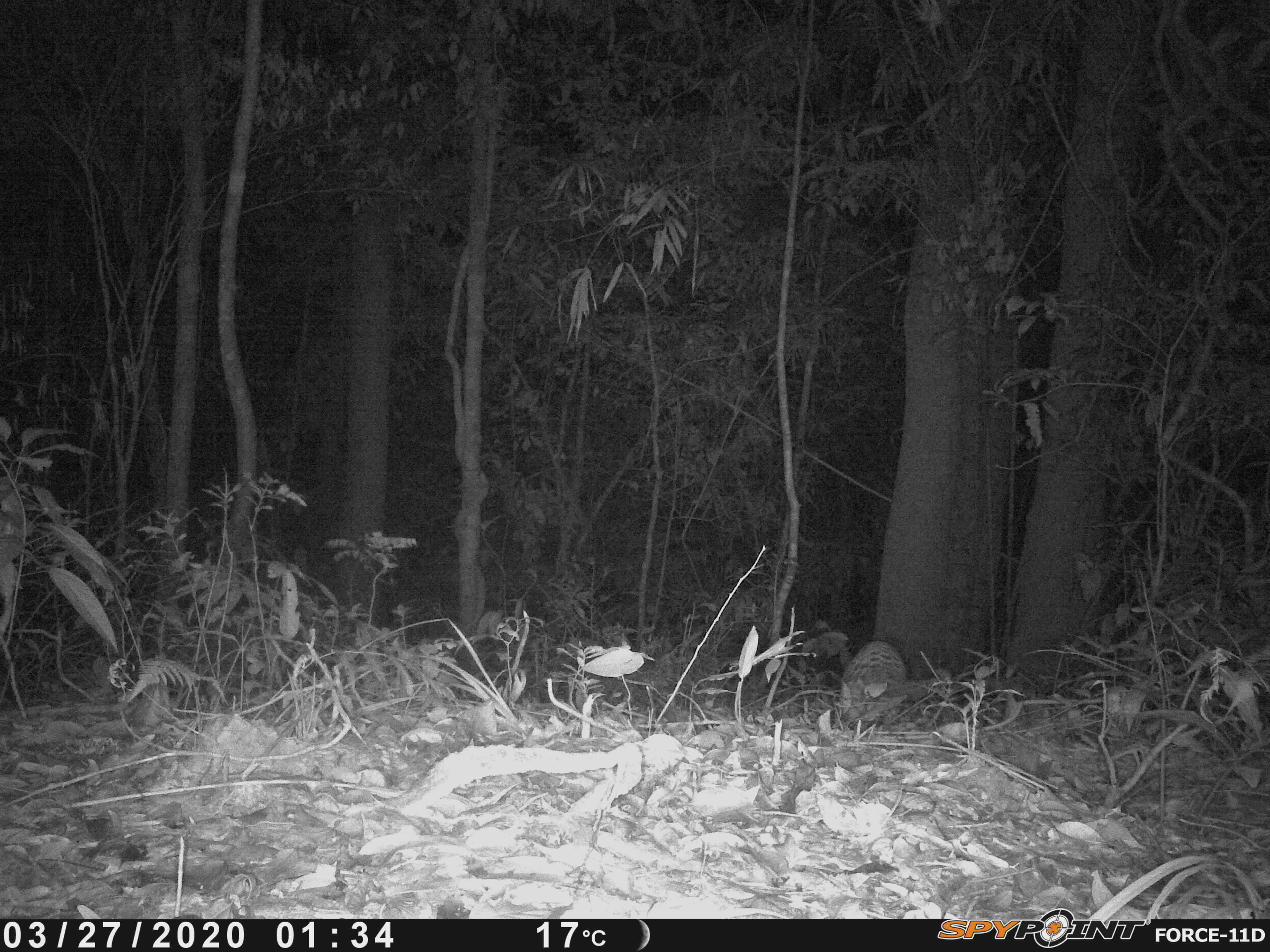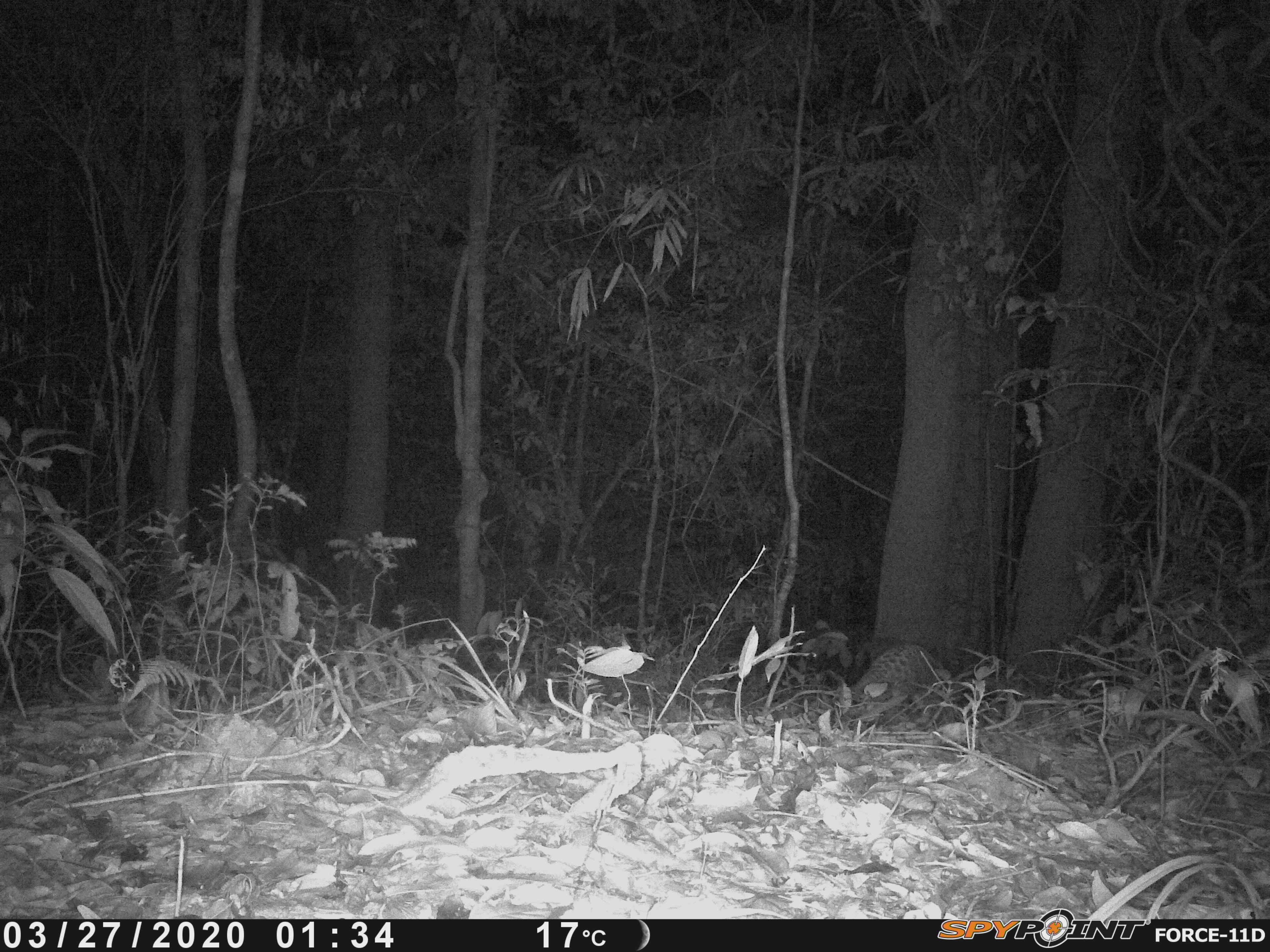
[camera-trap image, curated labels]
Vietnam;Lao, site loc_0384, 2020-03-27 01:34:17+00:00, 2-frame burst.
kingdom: Animalia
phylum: Chordata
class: Mammalia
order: Pholidota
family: Manidae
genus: Manis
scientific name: Manis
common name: asian pangolins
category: pangolin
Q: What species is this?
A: Pangolin (asian pangolins) (Manis).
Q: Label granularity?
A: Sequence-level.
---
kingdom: Animalia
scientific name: Animalia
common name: animal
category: unidentified animal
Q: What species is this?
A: Unidentified animal (animal) (Animalia).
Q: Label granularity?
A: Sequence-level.